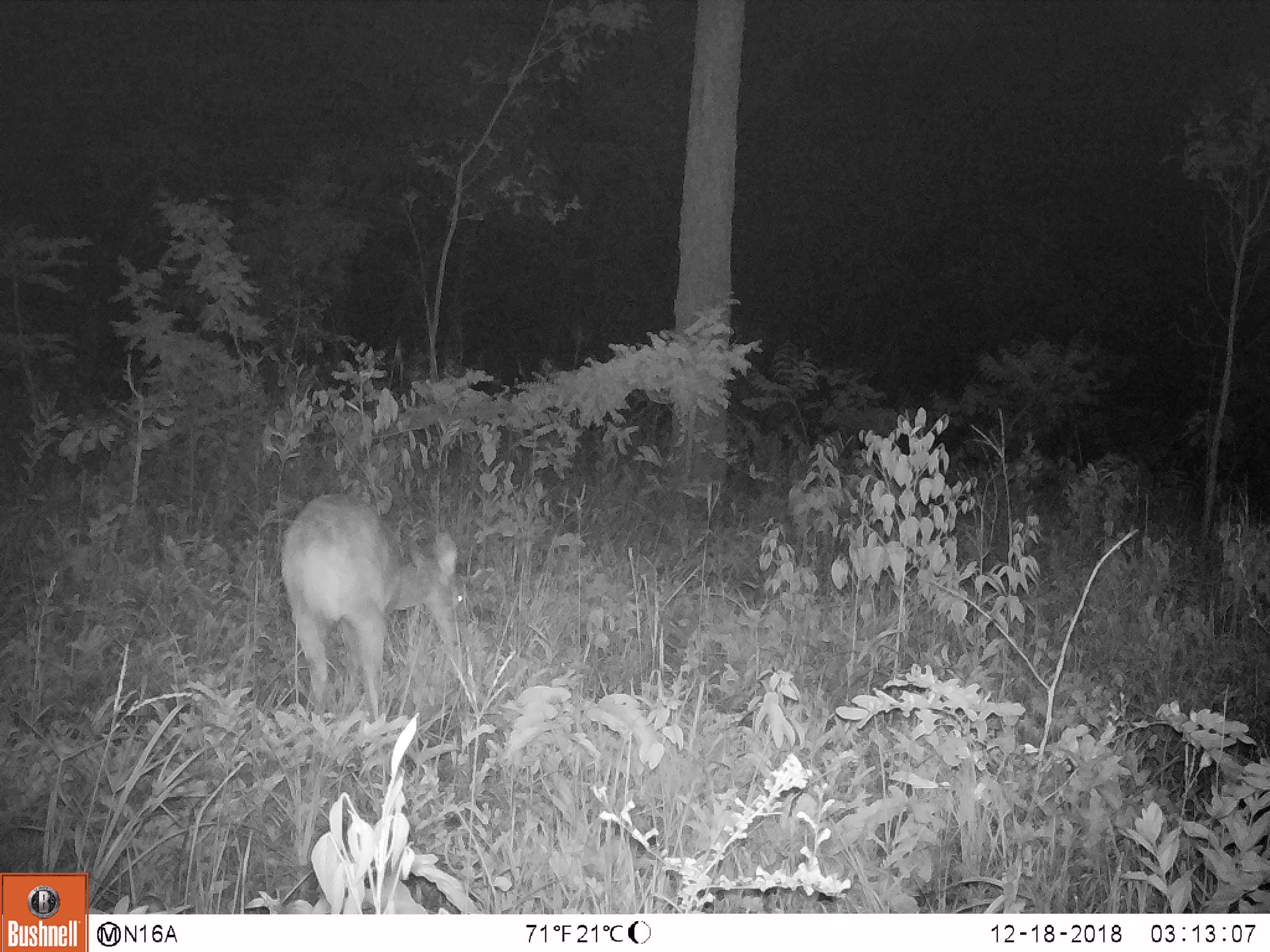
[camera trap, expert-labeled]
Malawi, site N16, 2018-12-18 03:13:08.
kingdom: Animalia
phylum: Chordata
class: Mammalia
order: Artiodactyla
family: Bovidae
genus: Tragelaphus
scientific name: Tragelaphus sylvaticus sylvaticus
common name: cape bushbuck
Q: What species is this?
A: Cape bushbuck (Tragelaphus sylvaticus sylvaticus).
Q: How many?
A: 1.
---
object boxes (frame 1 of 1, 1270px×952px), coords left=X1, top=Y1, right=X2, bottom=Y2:
cape bushbuck: left=274, top=480, right=474, bottom=721